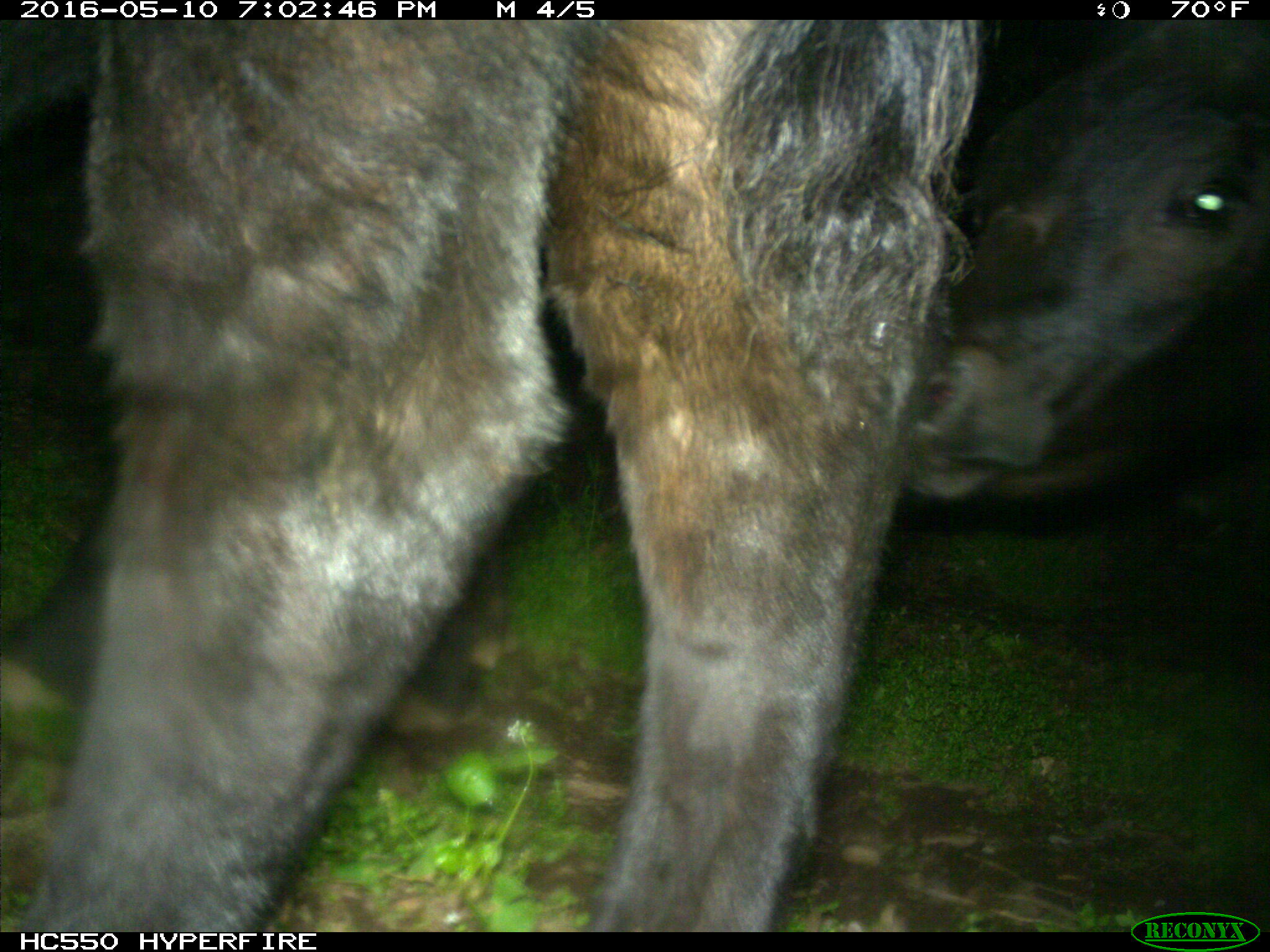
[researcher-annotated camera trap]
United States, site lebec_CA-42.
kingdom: Animalia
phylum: Chordata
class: Mammalia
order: Artiodactyla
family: Bovidae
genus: Bos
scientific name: Bos taurus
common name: domestic cow